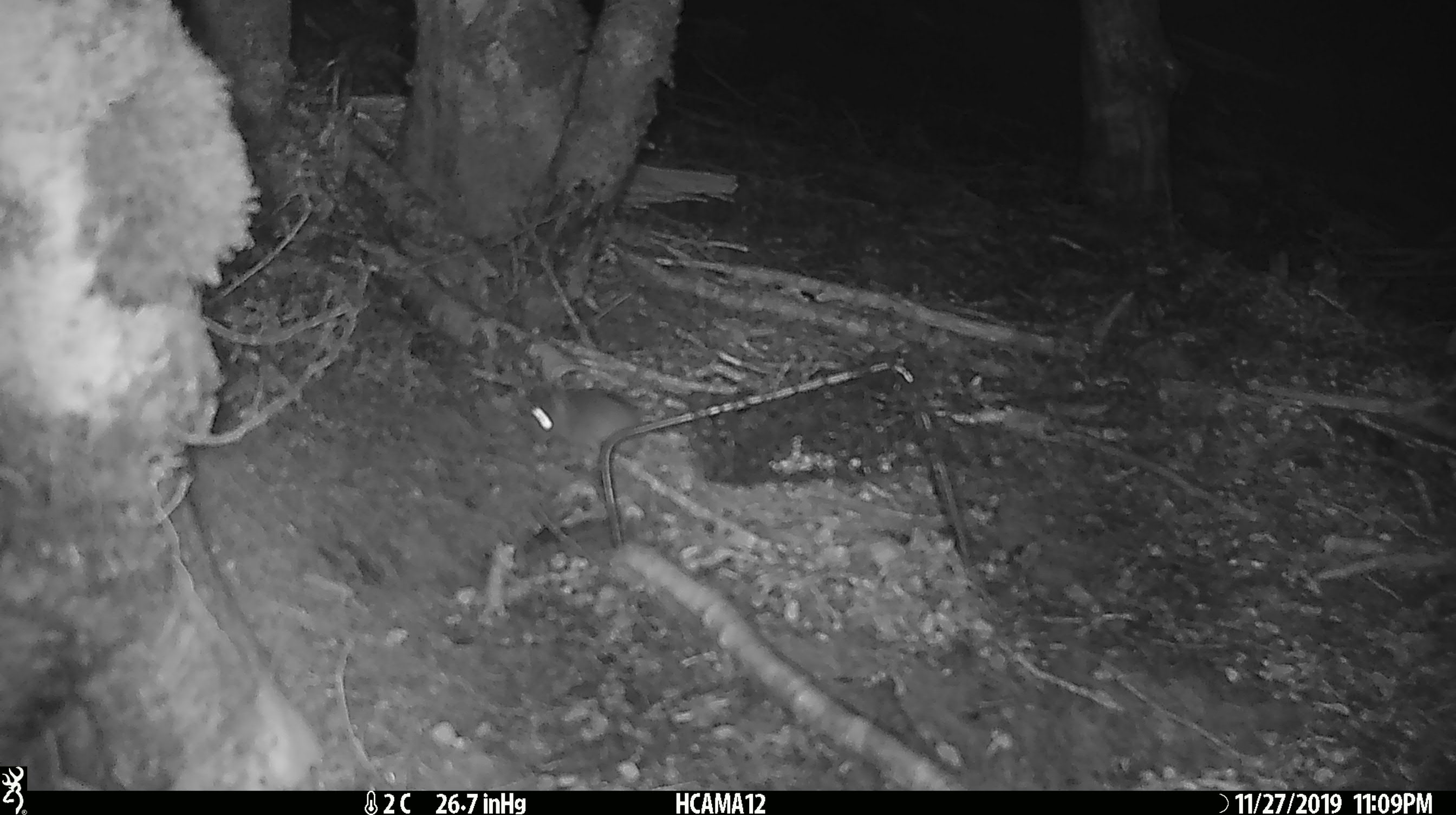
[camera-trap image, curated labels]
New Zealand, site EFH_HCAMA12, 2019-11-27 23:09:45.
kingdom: Animalia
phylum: Chordata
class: Mammalia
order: Rodentia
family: Muridae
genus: Mus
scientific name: Mus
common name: mouse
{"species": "mouse (Mus)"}